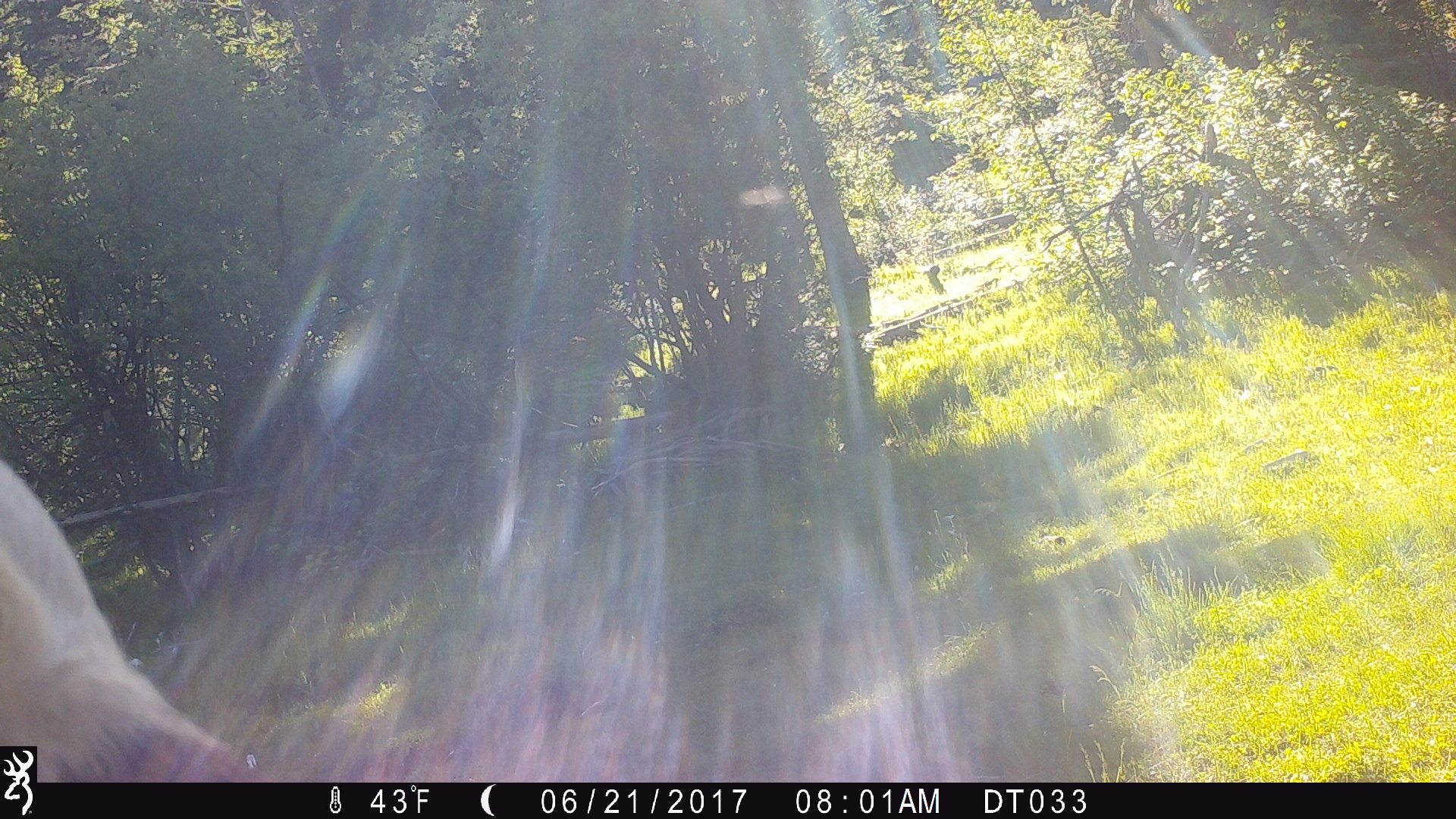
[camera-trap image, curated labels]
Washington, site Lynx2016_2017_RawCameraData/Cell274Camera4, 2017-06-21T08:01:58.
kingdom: Animalia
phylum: Chordata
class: Mammalia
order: Artiodactyla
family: Bovidae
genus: Bos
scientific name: Bos taurus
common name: domestic cattle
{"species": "domestic cattle (Bos taurus)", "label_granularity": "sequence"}